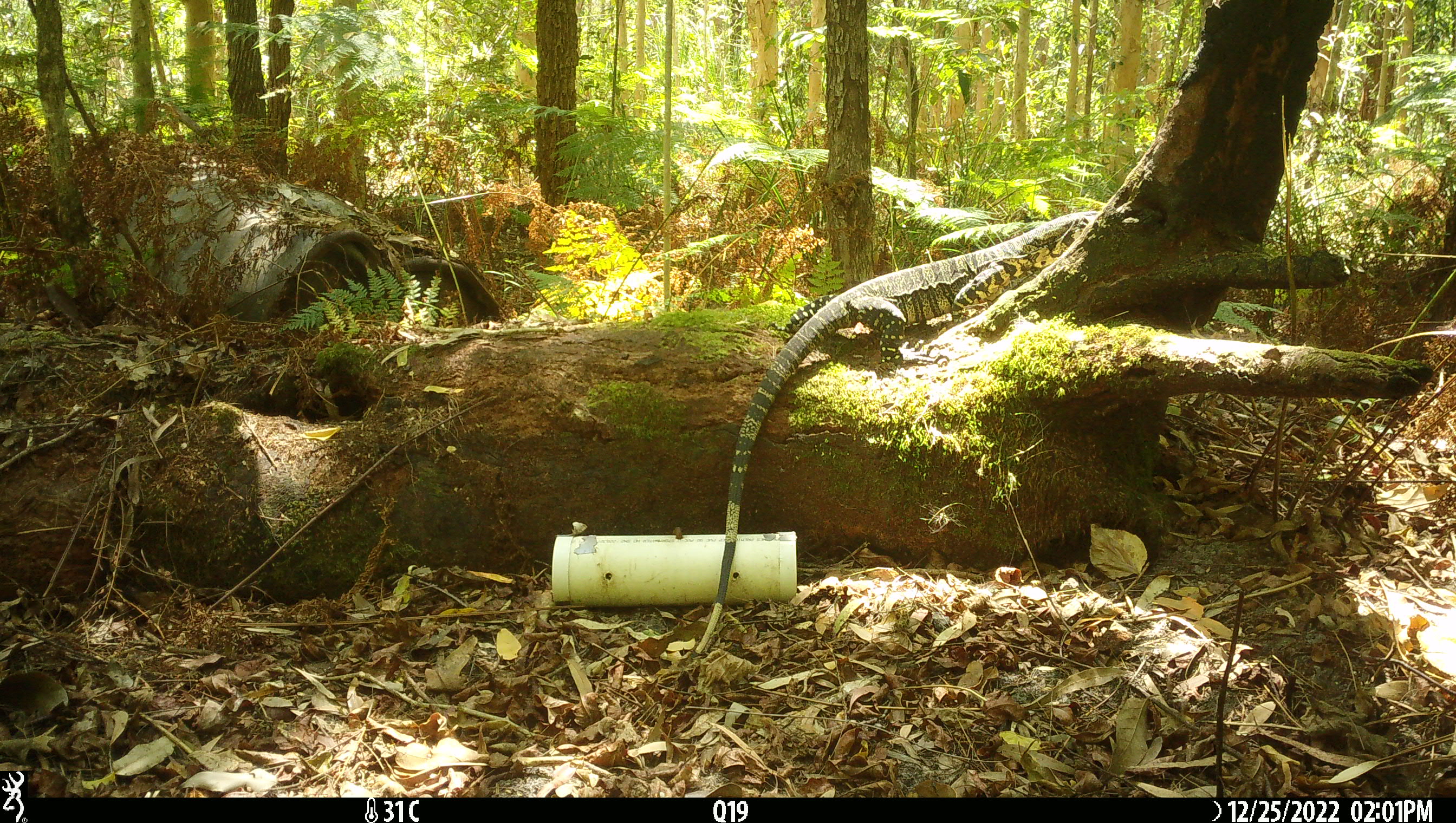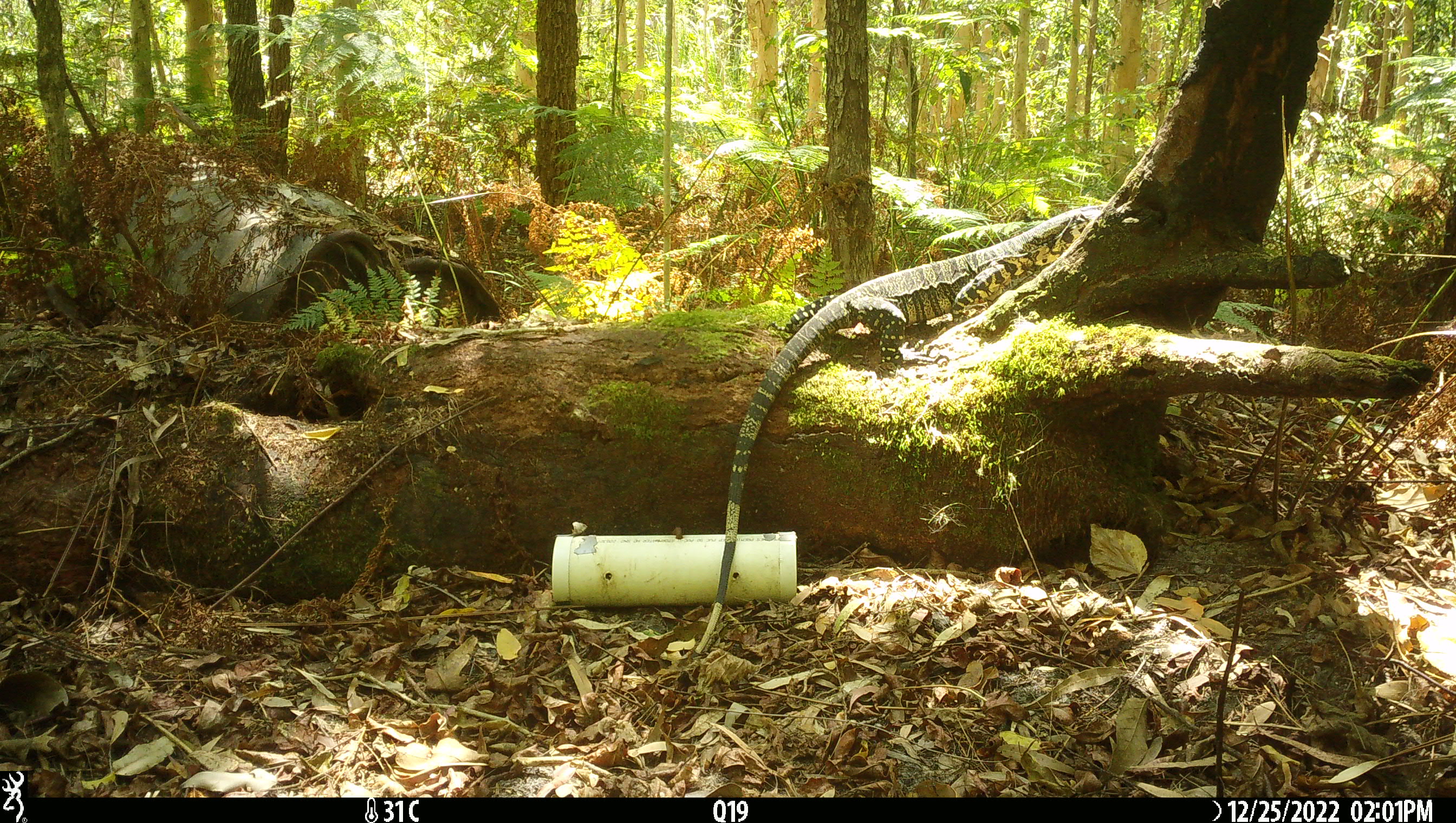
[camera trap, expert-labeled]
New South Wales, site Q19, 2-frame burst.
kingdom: Animalia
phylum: Chordata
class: Reptilia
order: Squamata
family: Varanidae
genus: Varanus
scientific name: Varanus varius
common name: lace monitor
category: goanna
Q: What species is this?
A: Goanna (lace monitor) (Varanus varius).